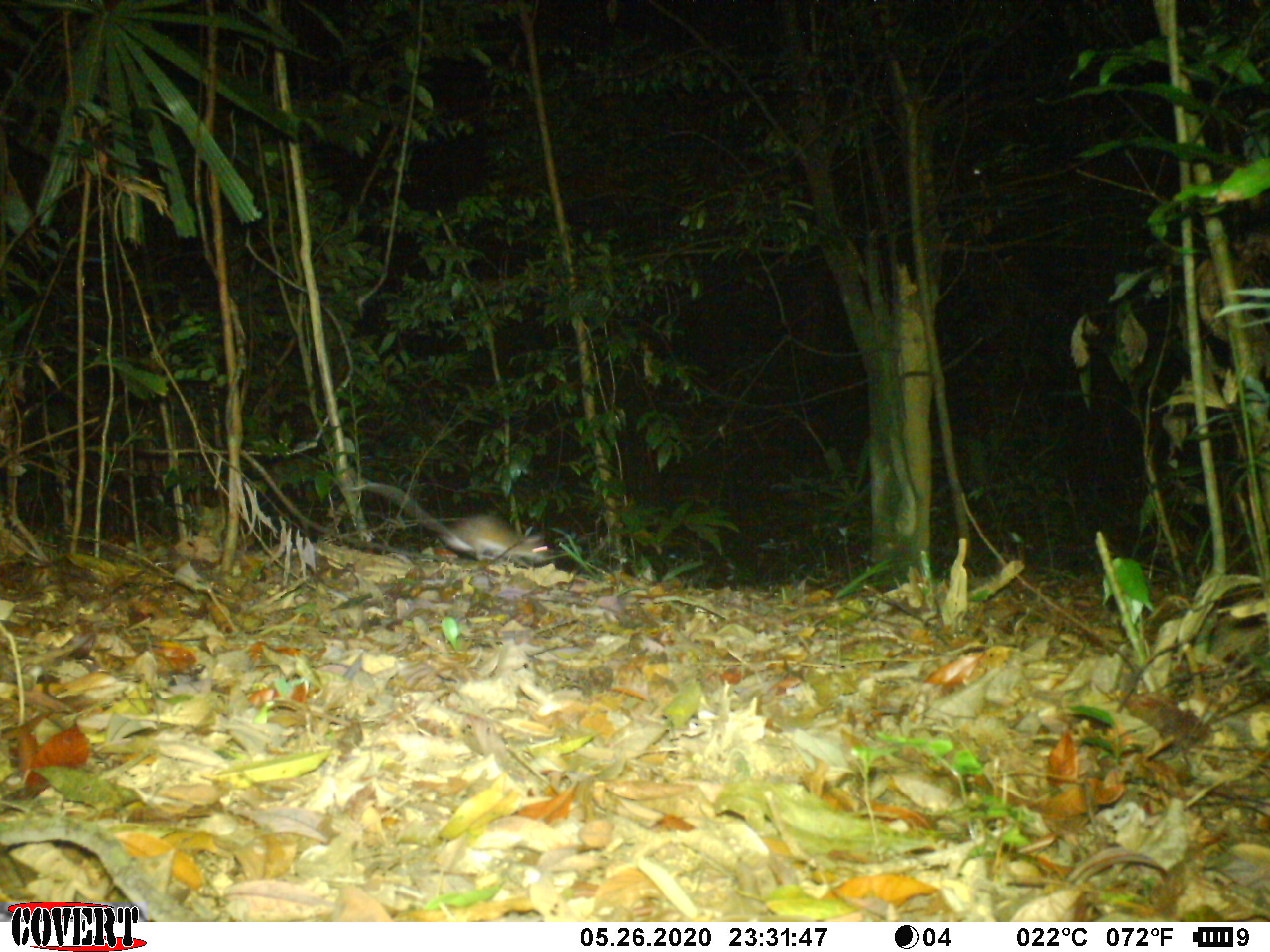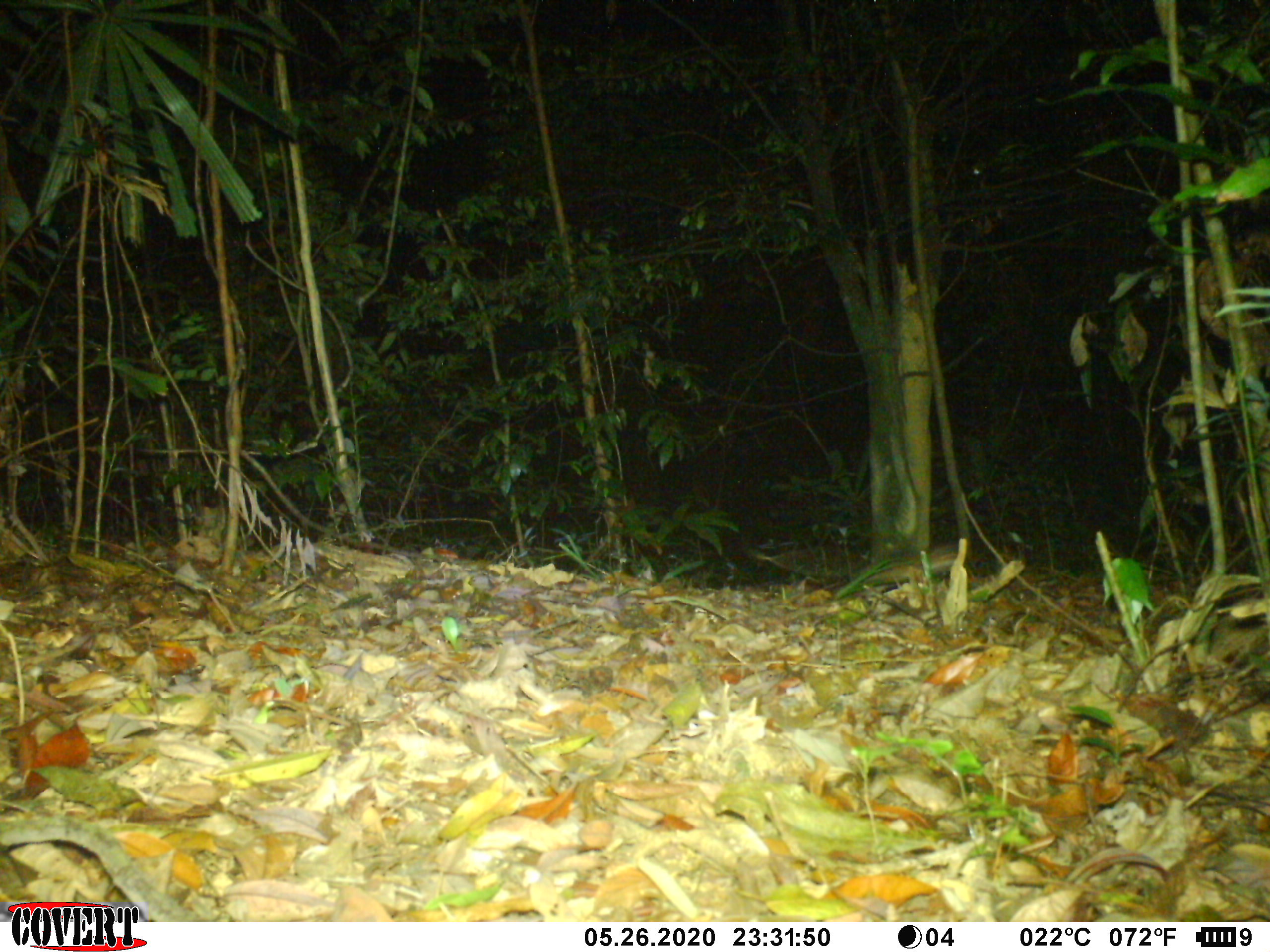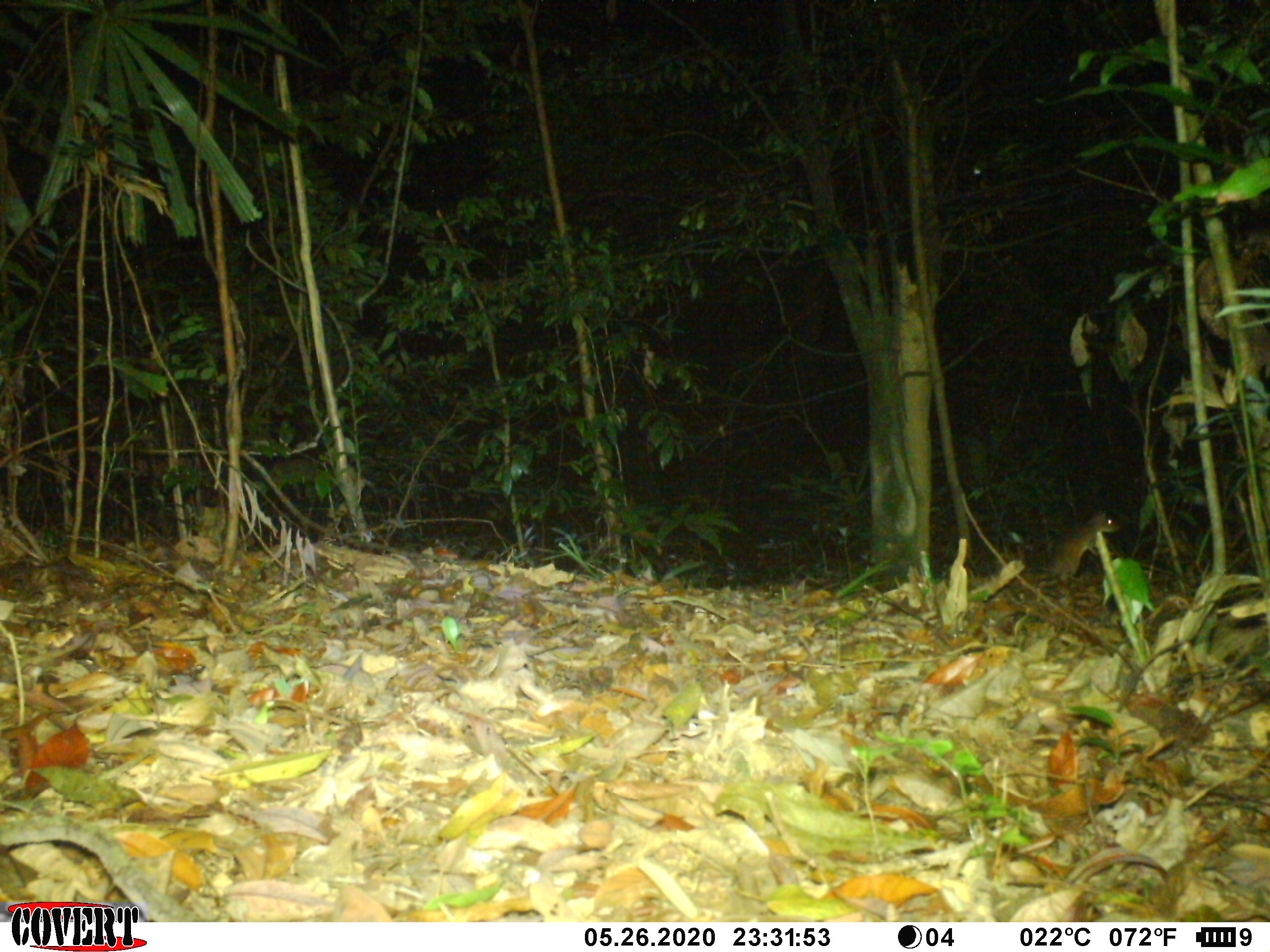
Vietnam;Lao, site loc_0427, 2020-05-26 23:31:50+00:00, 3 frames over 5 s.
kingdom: Animalia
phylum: Chordata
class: Mammalia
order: Rodentia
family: Muridae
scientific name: Muridae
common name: old-world mice and rats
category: unidentified murid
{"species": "unidentified murid (old-world mice and rats) (Muridae)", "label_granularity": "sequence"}